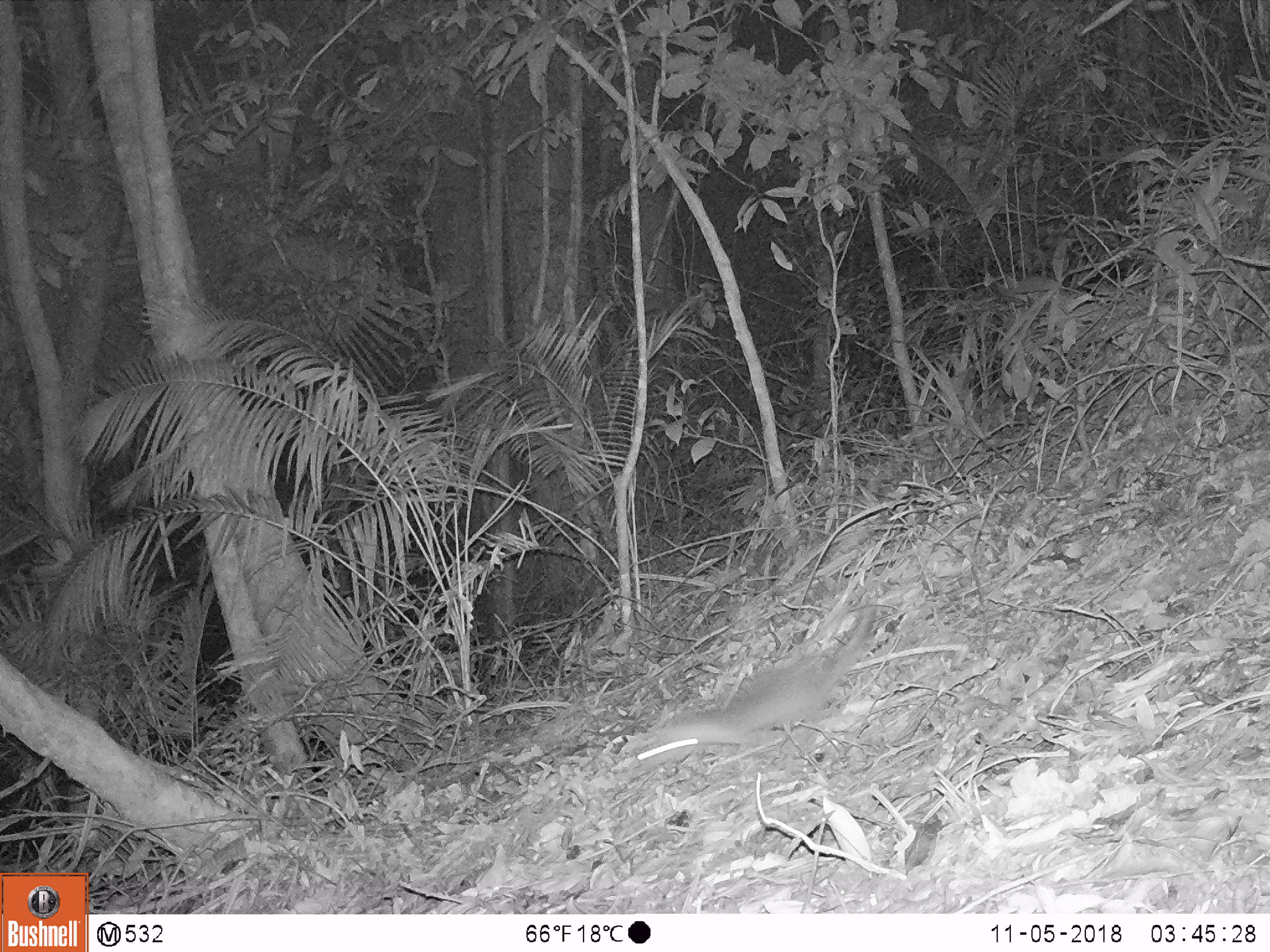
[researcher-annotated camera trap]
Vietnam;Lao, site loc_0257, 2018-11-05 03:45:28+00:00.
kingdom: Animalia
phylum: Chordata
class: Mammalia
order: Carnivora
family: Mustelidae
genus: Melogale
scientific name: Melogale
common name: ferret badger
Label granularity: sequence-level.